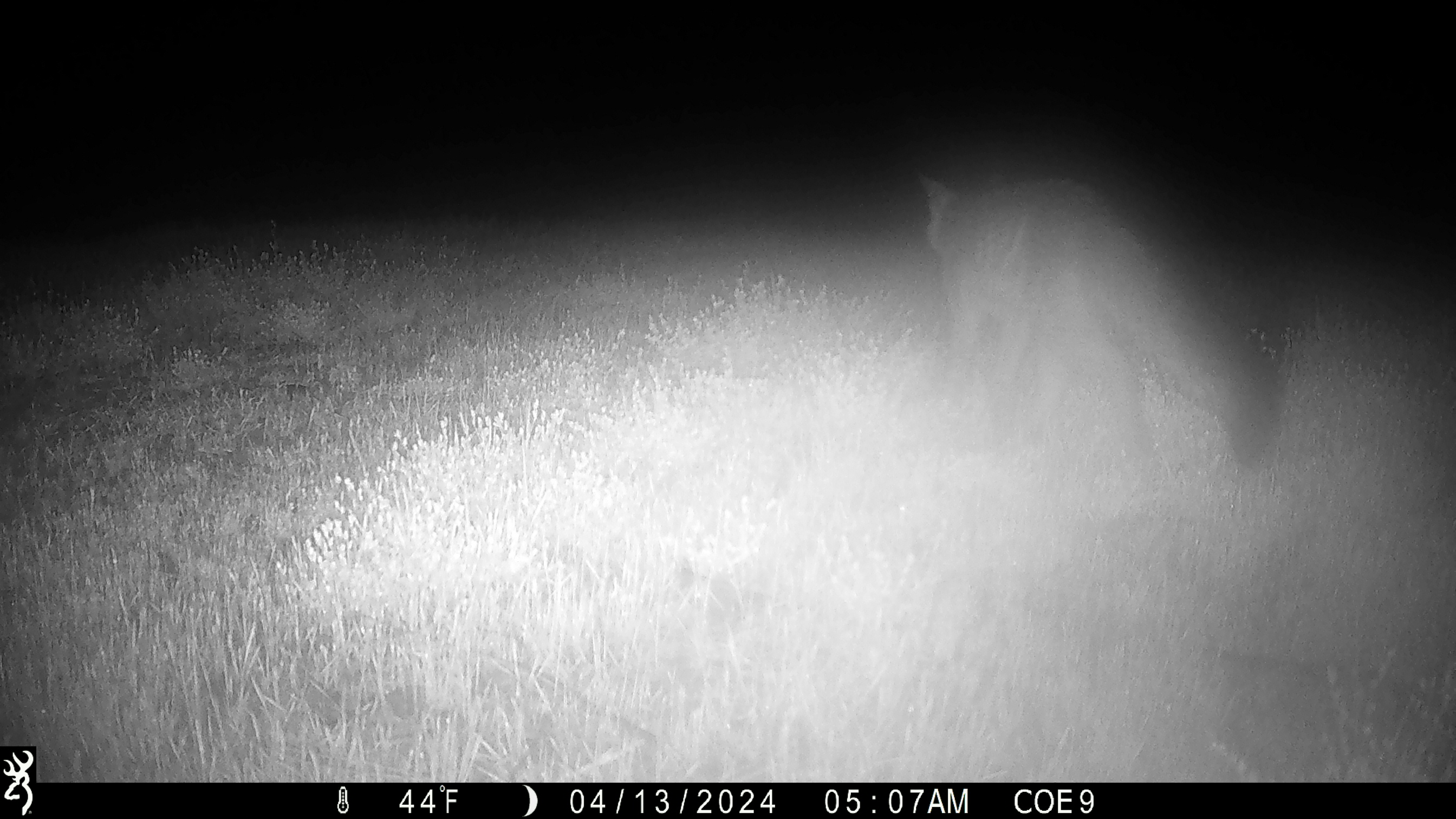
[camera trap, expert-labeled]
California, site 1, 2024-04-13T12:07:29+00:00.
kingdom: Animalia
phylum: Chordata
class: Mammalia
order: Carnivora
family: Canidae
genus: Urocyon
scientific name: Urocyon cinereoargenteus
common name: gray fox